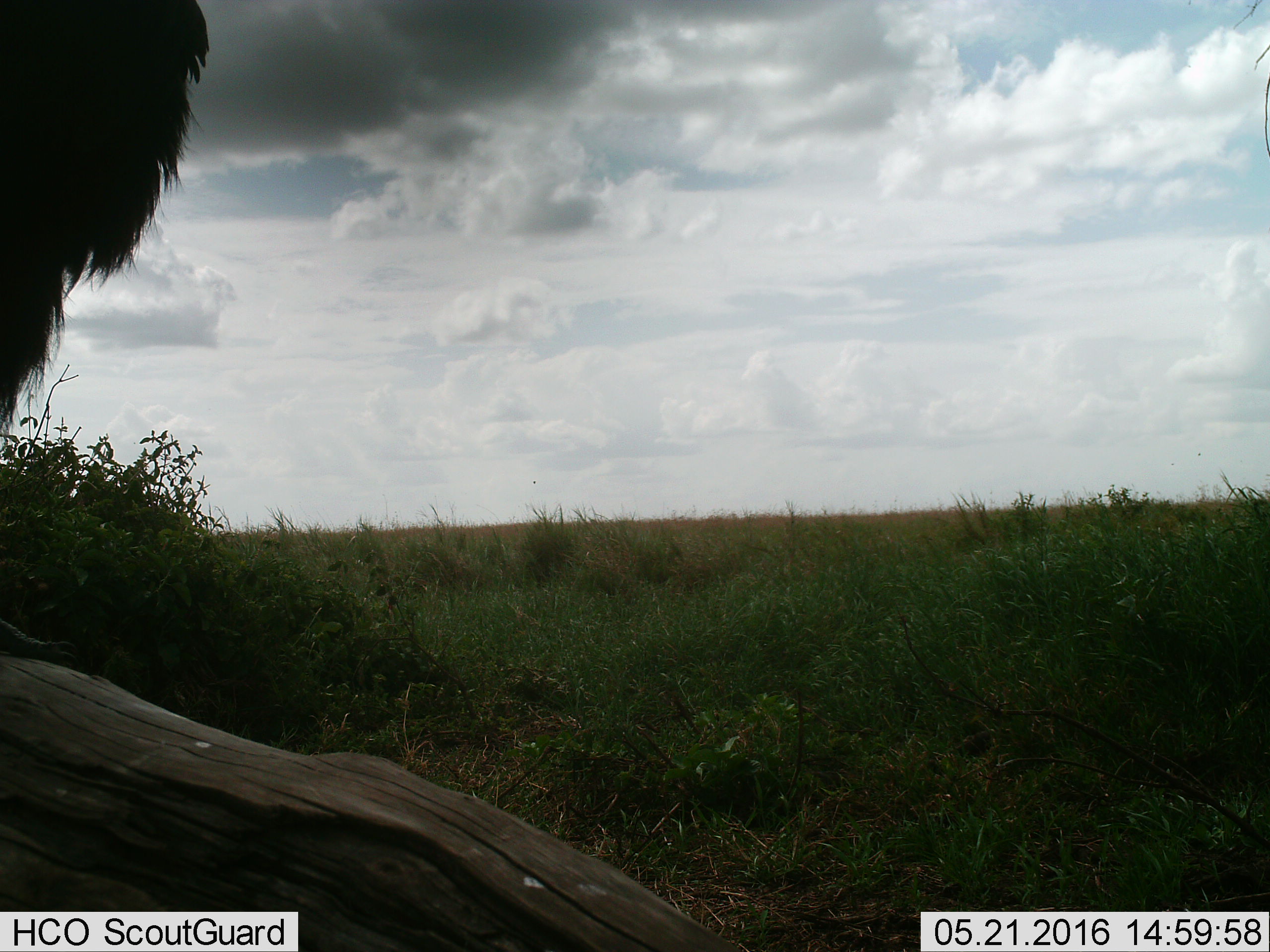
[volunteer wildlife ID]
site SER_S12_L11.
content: unidentified animal